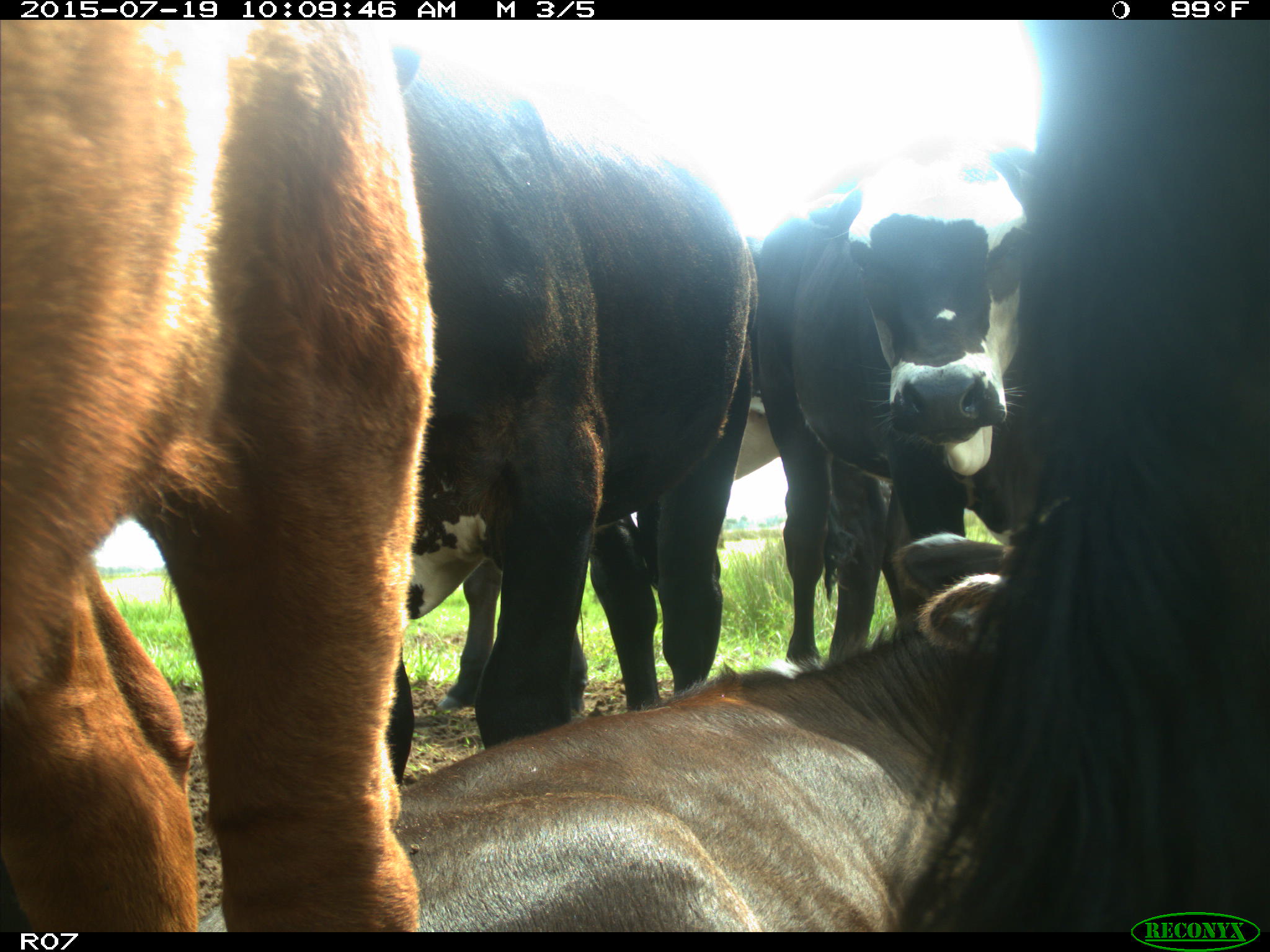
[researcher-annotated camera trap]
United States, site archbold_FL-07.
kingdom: Animalia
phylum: Chordata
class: Mammalia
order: Artiodactyla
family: Bovidae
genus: Bos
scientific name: Bos taurus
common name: domestic cow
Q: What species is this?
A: Bos taurus (domestic cow).